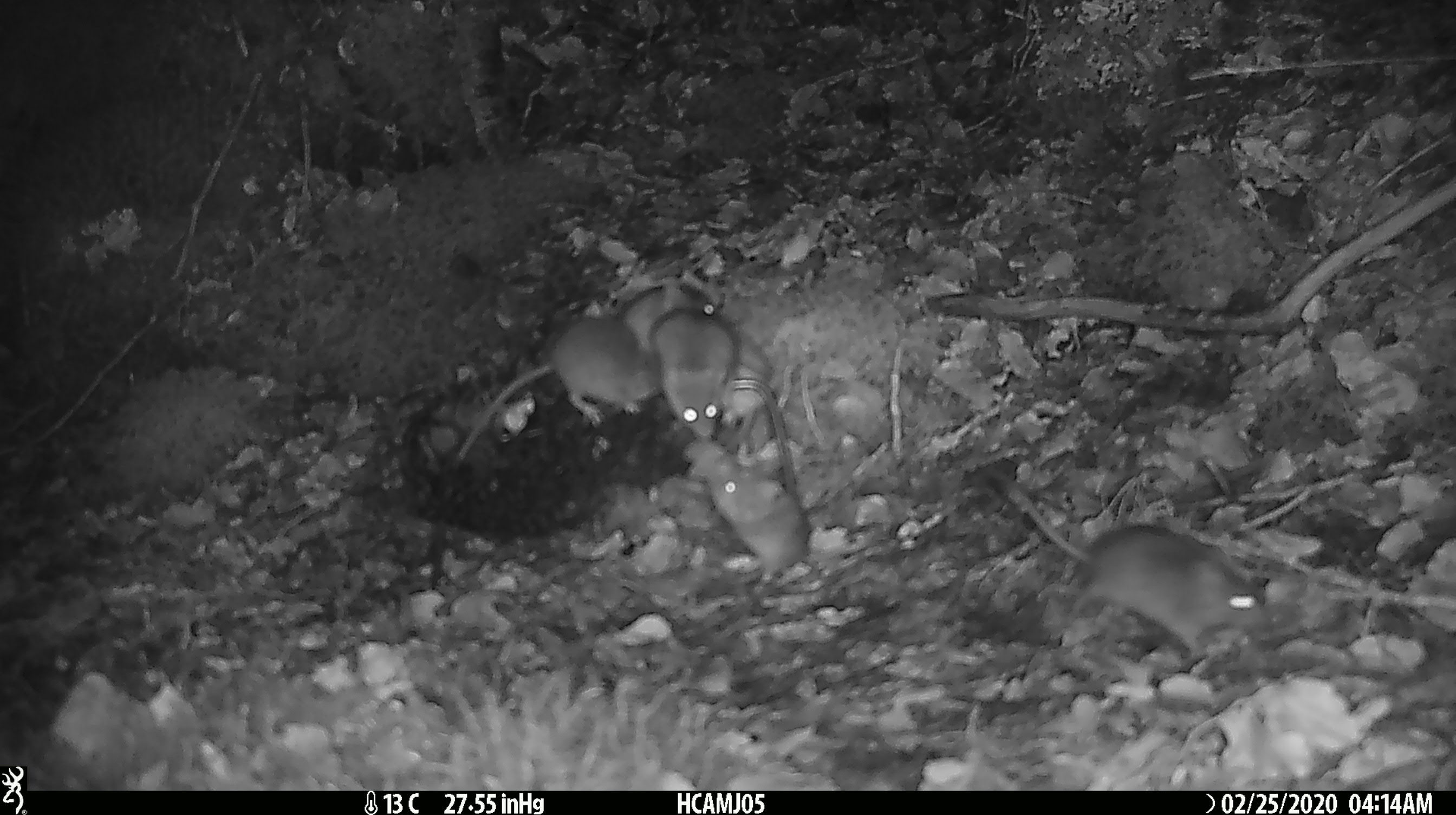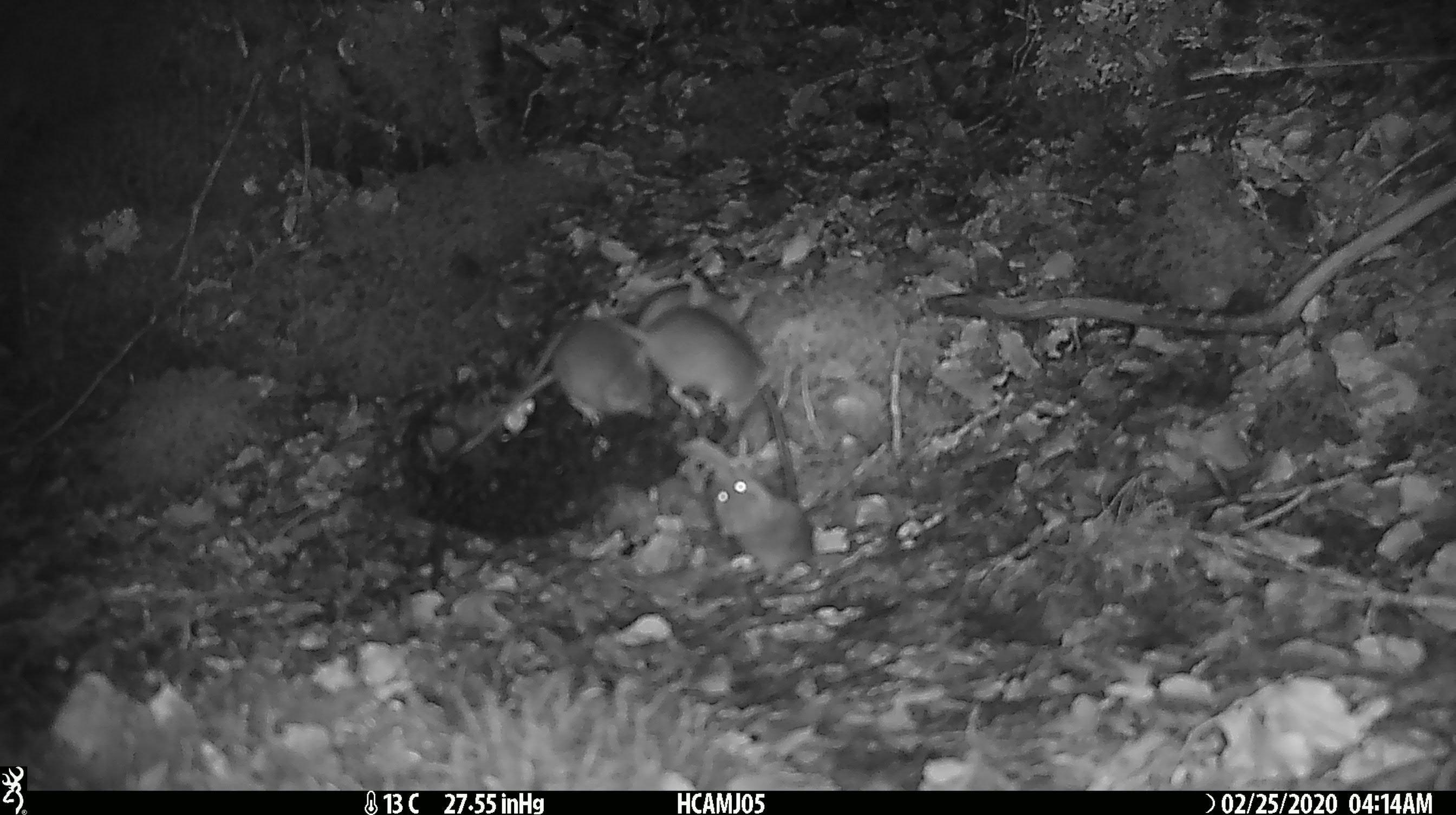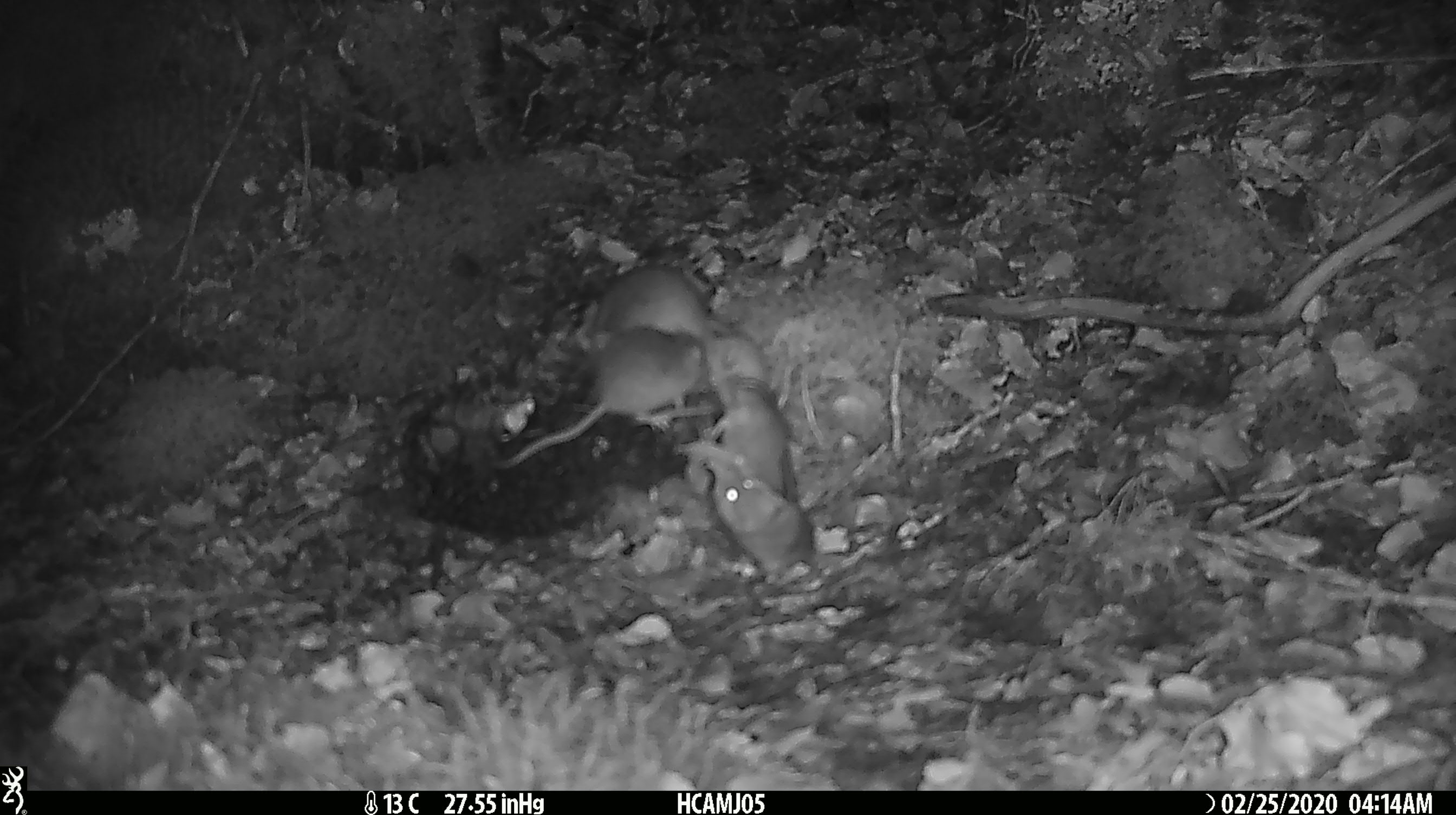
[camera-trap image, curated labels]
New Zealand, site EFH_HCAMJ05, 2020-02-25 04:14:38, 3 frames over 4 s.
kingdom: Animalia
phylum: Chordata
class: Mammalia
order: Rodentia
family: Muridae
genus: Mus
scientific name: Mus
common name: mouse